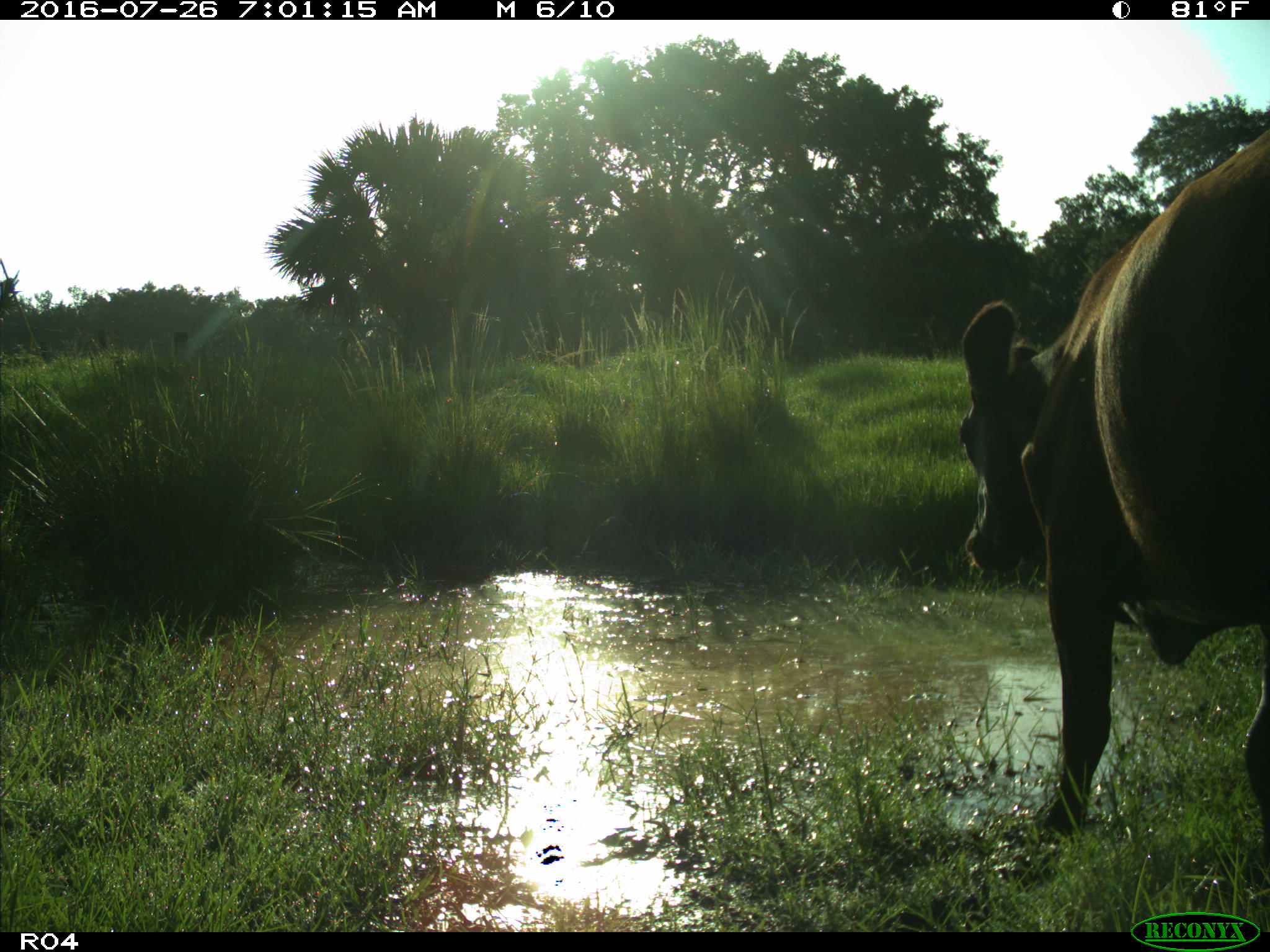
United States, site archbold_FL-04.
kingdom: Animalia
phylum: Chordata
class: Mammalia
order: Artiodactyla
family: Bovidae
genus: Bos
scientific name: Bos taurus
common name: domestic cow